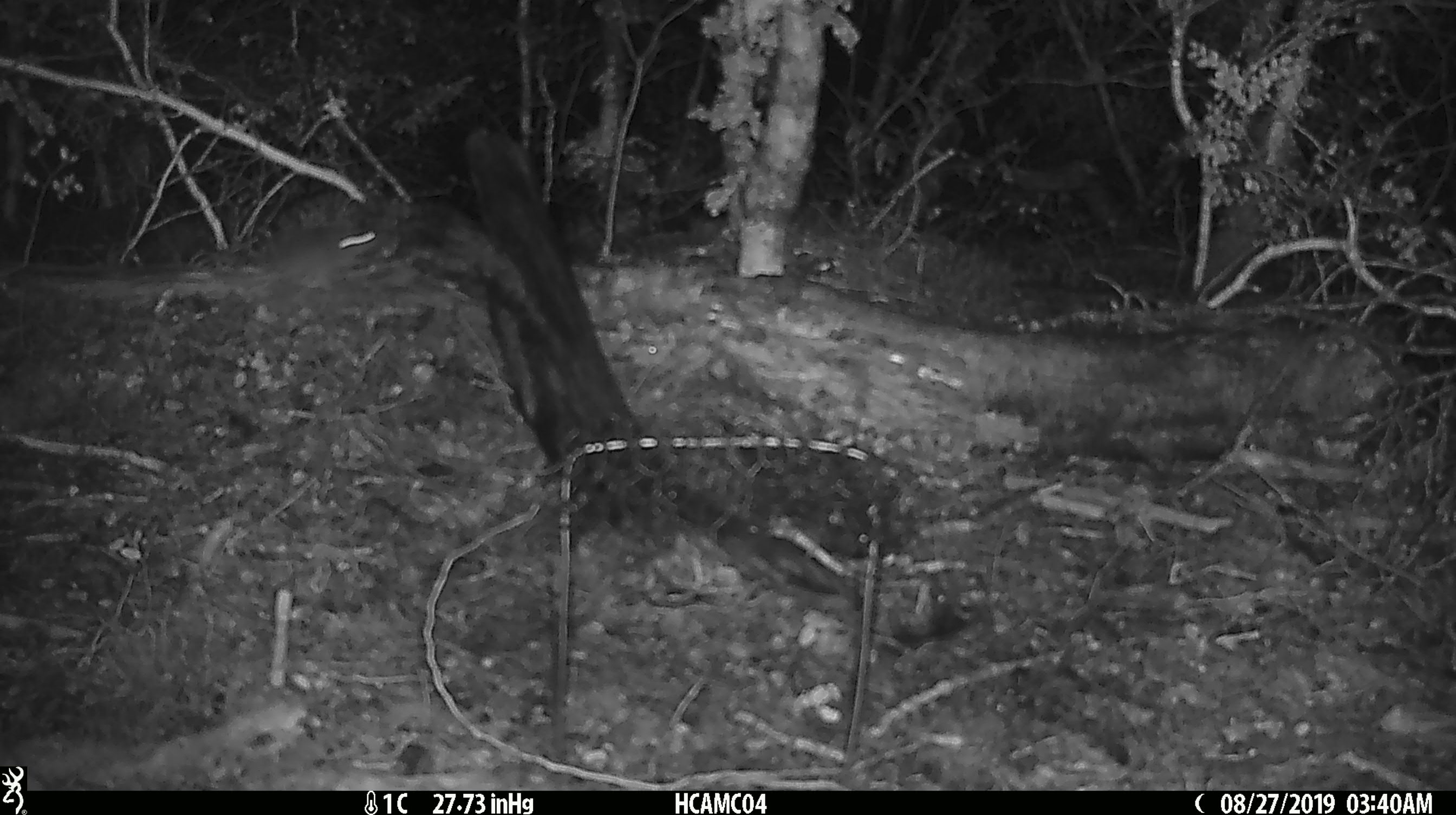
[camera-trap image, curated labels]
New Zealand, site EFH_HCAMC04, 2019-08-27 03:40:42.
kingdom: Animalia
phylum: Chordata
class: Mammalia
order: Rodentia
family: Muridae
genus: Mus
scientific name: Mus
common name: mouse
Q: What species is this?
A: Mouse (Mus).